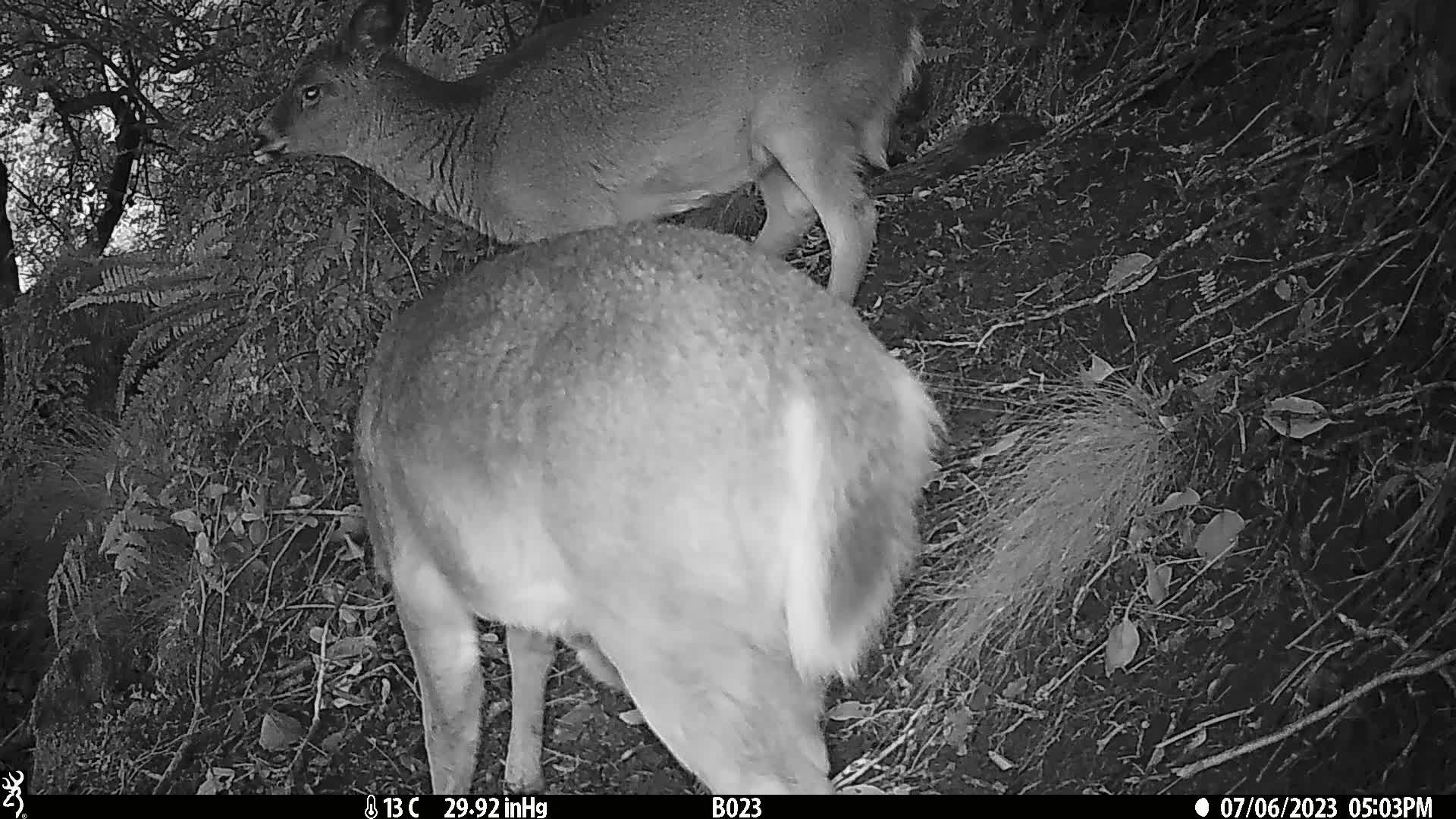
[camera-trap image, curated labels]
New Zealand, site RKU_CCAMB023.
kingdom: Animalia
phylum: Chordata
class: Mammalia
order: Artiodactyla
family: Cervidae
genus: Odocoileus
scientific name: Odocoileus virginianus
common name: white-tailed deer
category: white tailed deer